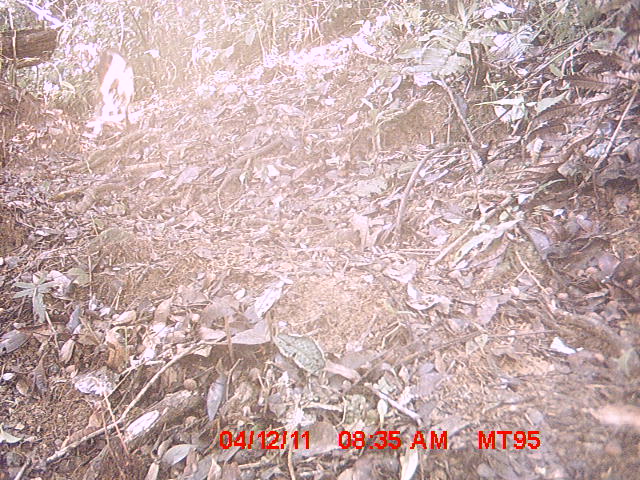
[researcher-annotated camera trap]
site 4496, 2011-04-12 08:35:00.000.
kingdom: Animalia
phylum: Chordata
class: Mammalia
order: Carnivora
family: Canidae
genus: Canis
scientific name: Canis familiaris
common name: domestic dog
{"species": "Canis familiaris (domestic dog)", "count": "1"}